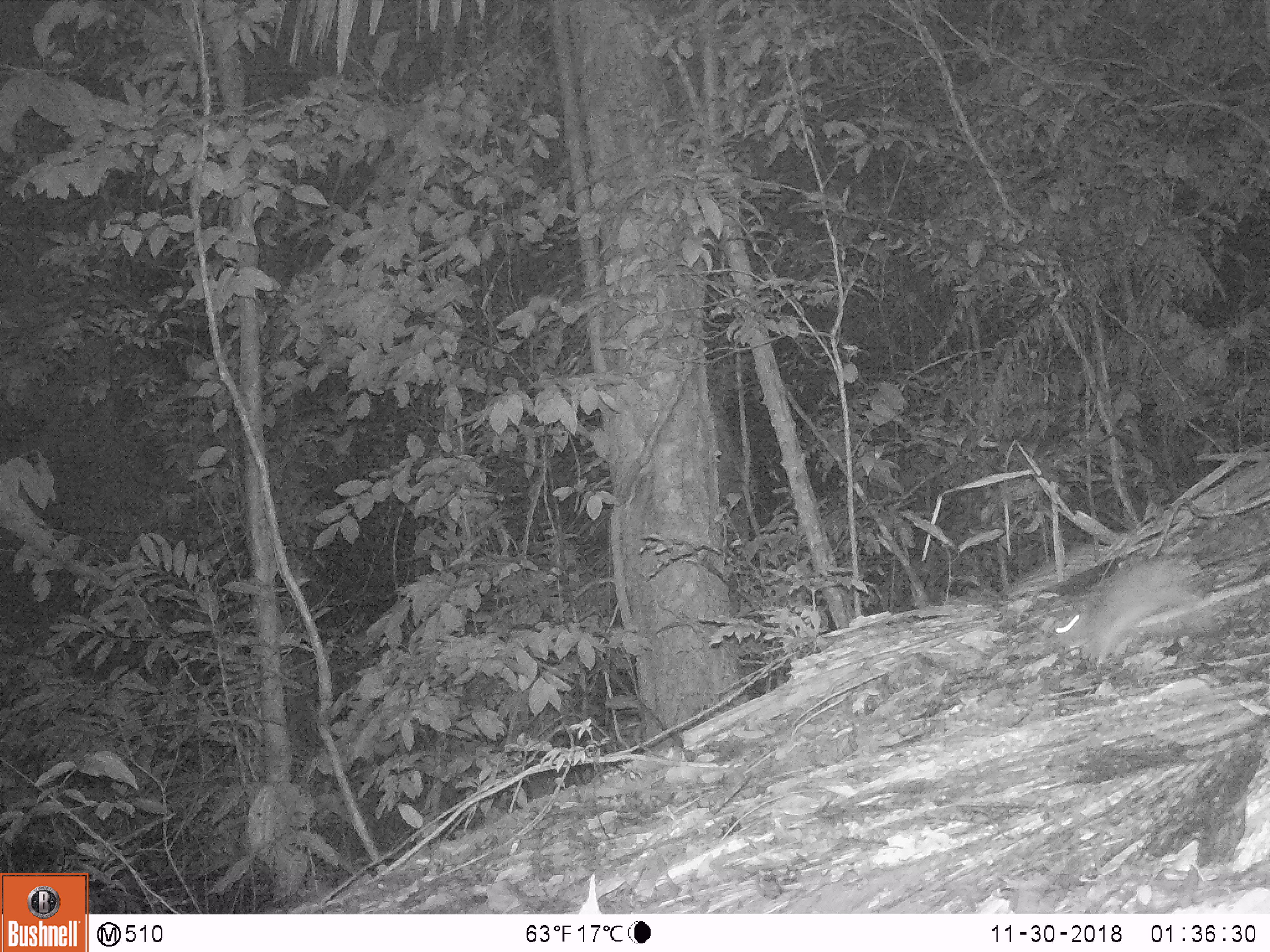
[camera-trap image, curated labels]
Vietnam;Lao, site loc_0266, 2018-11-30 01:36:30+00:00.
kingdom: Animalia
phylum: Chordata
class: Mammalia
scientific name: Mammalia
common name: mammal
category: unidentified small mammal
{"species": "unidentified small mammal (mammal) (Mammalia)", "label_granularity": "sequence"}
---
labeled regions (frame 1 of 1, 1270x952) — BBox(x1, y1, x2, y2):
unidentified small mammal: BBox(1054, 555, 1201, 661)